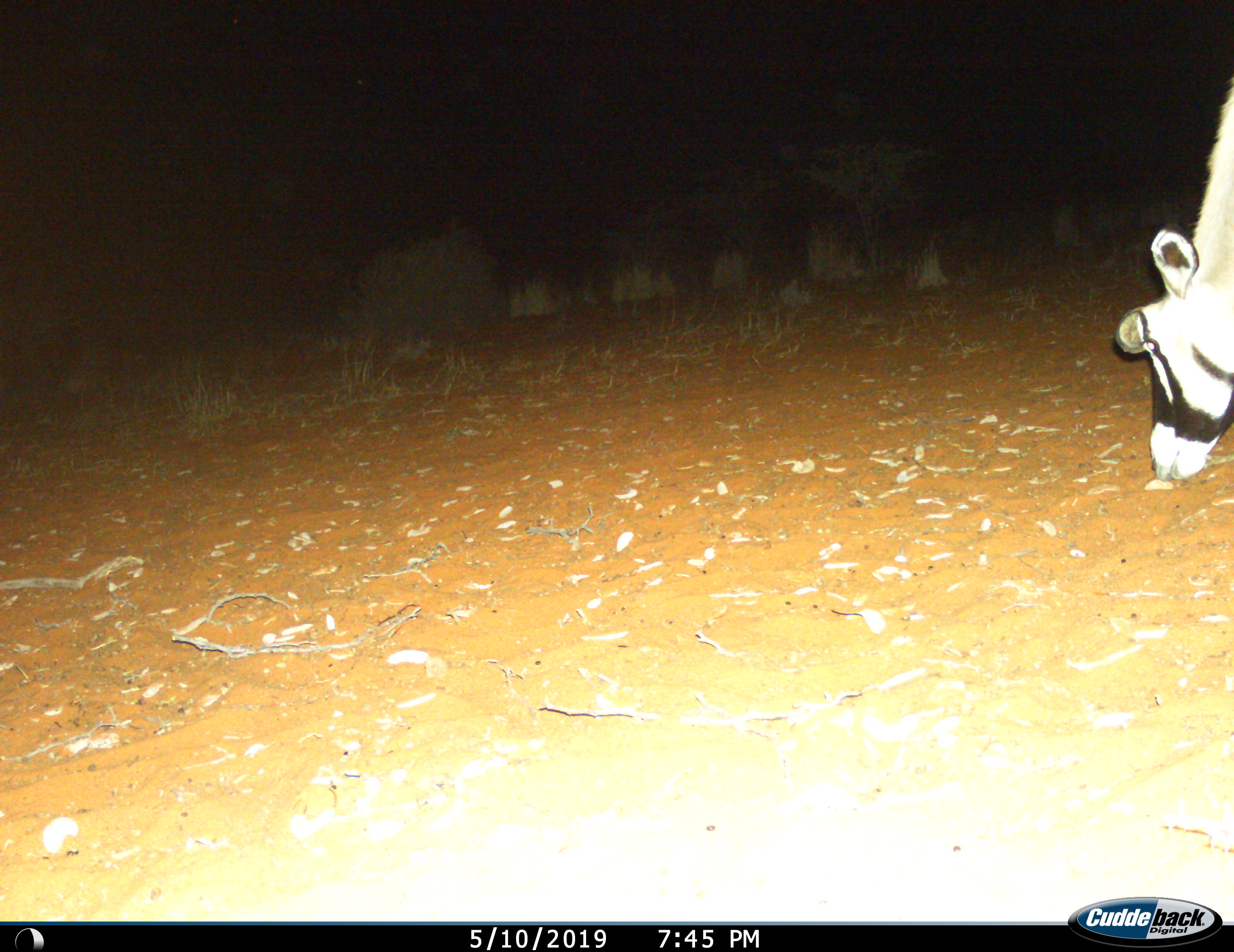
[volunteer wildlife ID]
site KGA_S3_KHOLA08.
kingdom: Animalia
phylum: Chordata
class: Mammalia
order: Artiodactyla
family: Bovidae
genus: Oryx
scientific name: Oryx gazella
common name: gemsbok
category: oryx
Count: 1.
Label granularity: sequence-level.